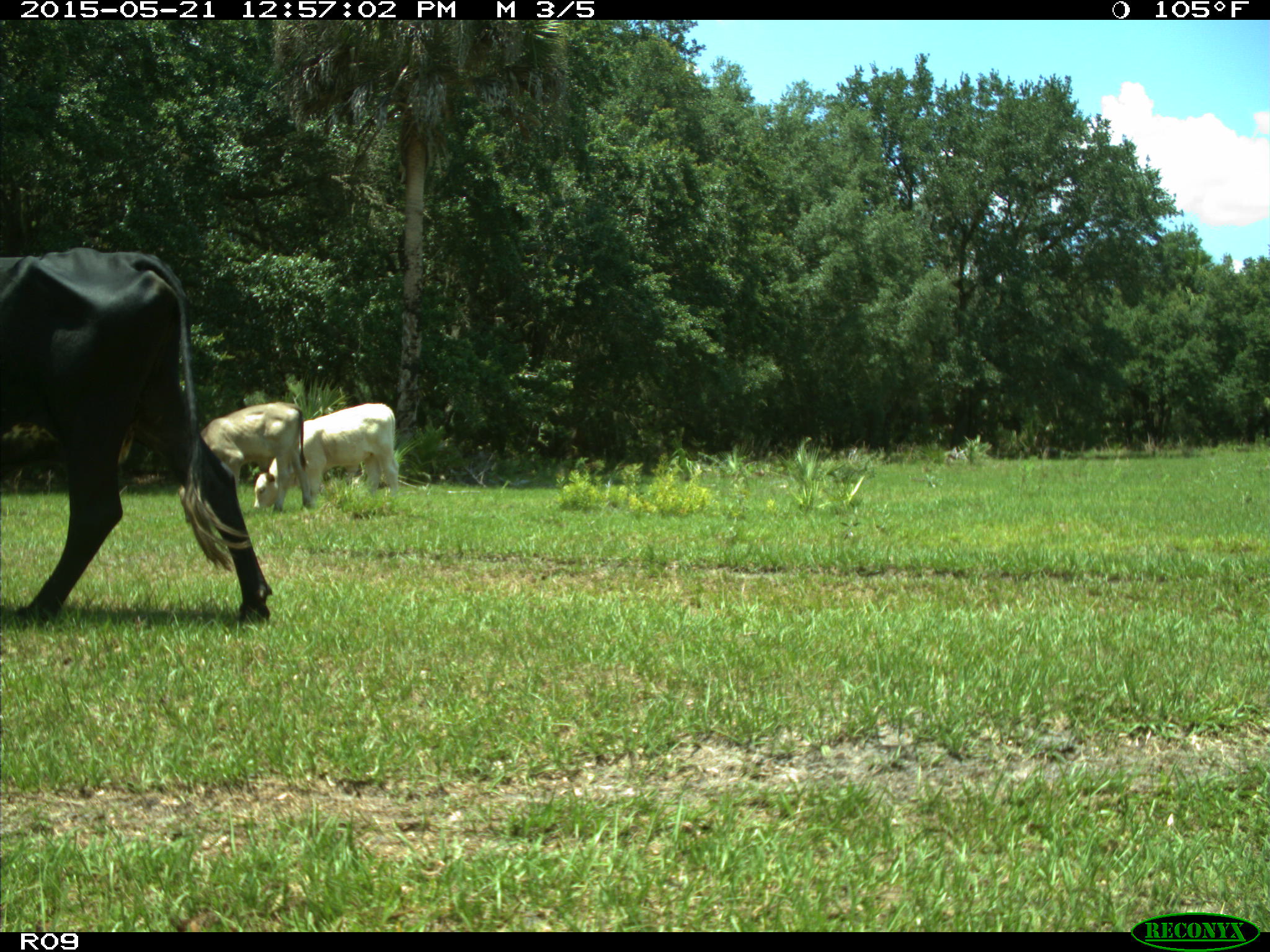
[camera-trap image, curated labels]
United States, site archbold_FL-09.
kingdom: Animalia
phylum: Chordata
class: Mammalia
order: Artiodactyla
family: Bovidae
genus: Bos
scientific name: Bos taurus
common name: domestic cow